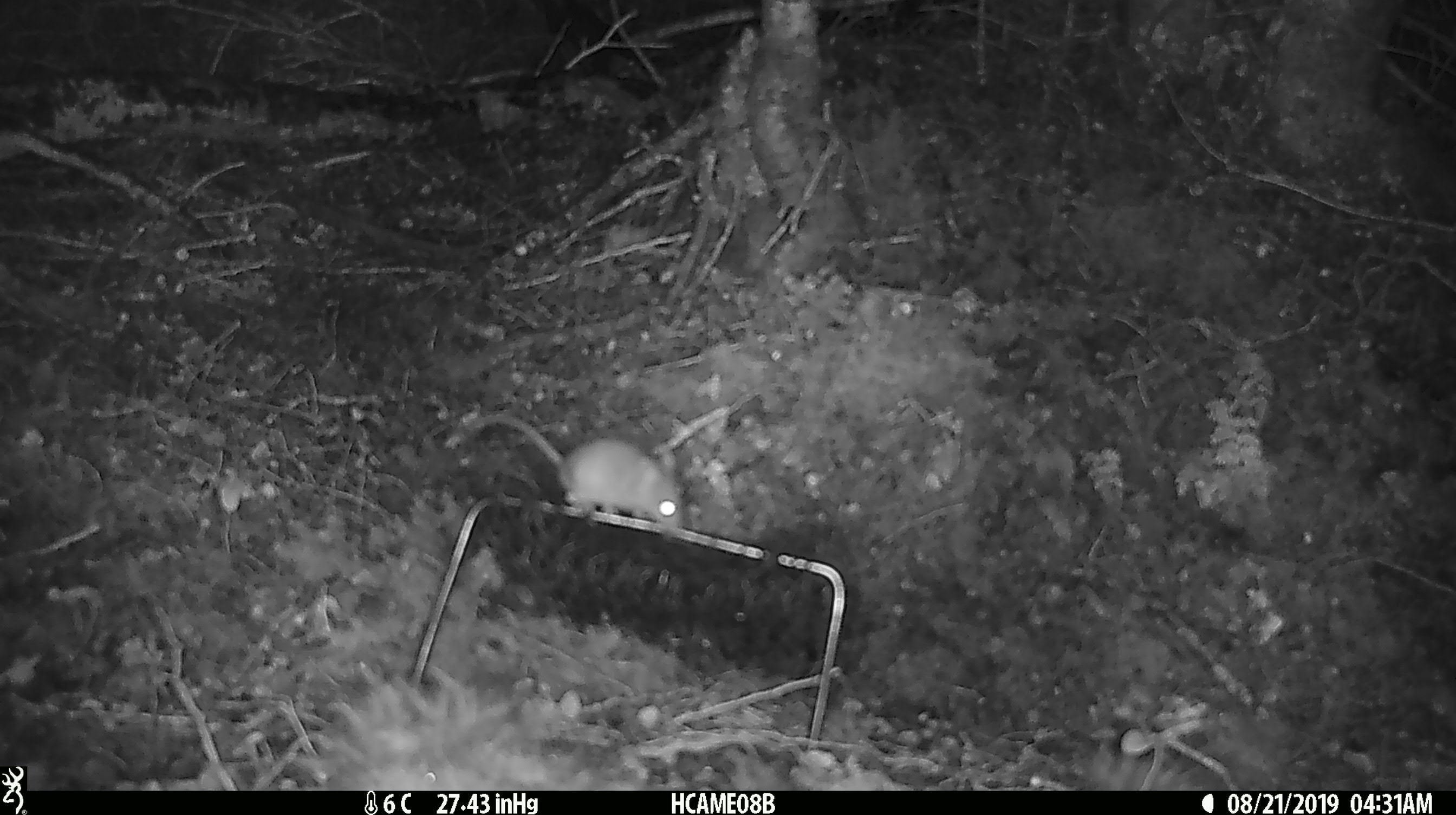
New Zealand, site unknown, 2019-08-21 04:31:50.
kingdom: Animalia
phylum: Chordata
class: Mammalia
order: Rodentia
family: Muridae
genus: Mus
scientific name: Mus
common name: mouse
Mouse (Mus).